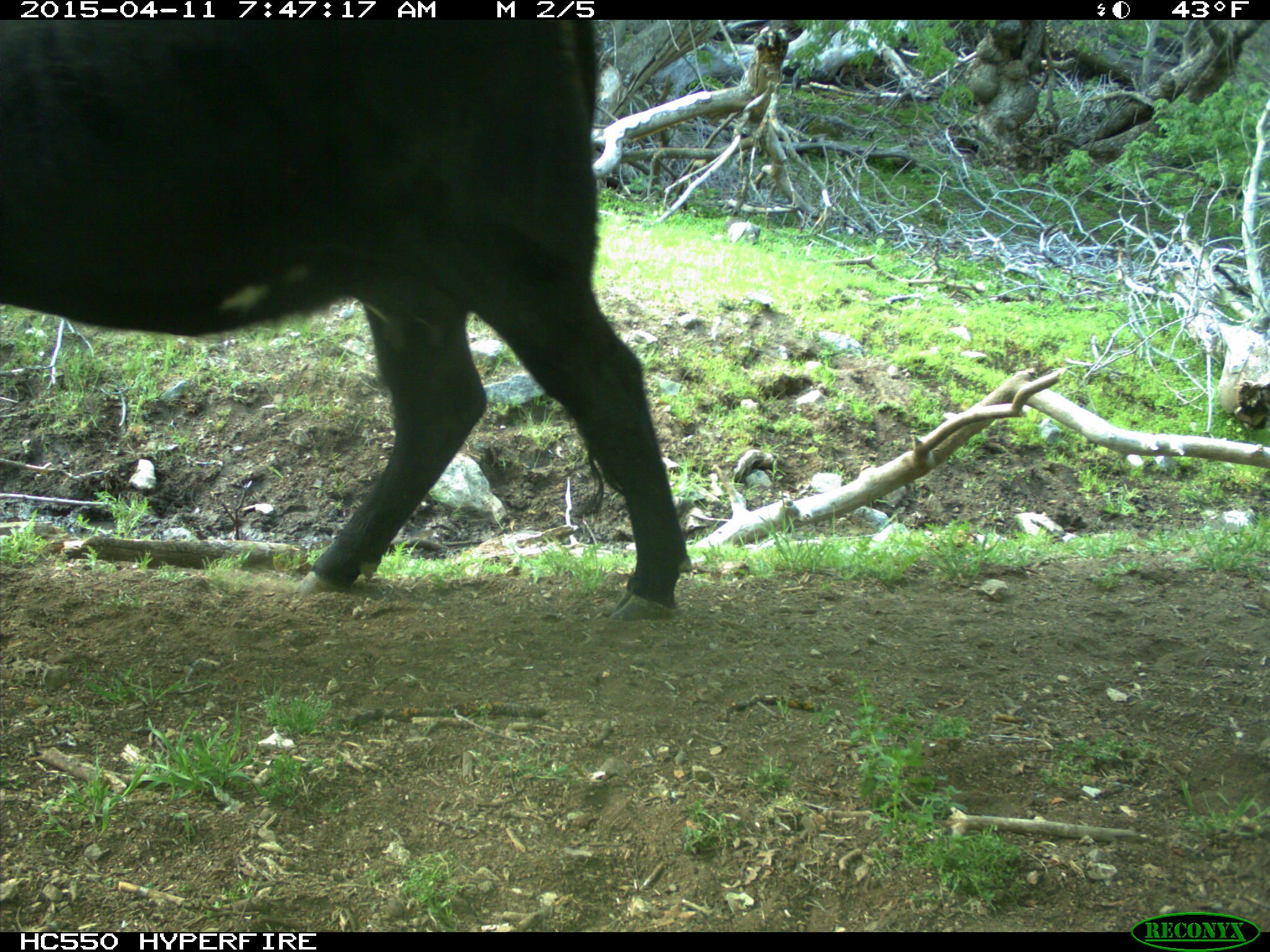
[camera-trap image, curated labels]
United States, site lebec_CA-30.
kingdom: Animalia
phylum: Chordata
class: Mammalia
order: Artiodactyla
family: Bovidae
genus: Bos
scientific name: Bos taurus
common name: domestic cow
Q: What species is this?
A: Bos taurus (domestic cow).